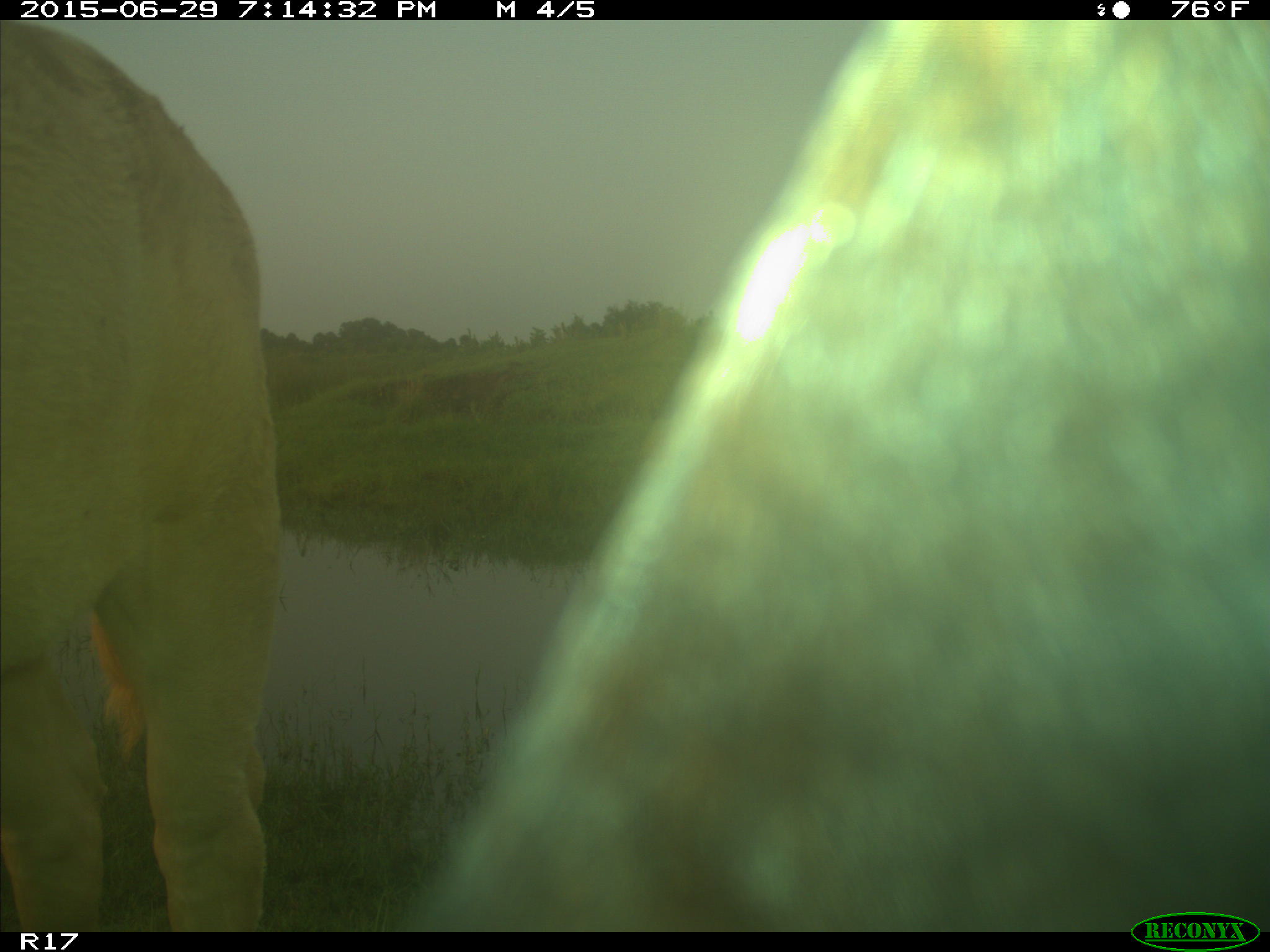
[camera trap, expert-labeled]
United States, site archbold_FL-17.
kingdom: Animalia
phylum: Chordata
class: Mammalia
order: Artiodactyla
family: Bovidae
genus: Bos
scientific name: Bos taurus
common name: domestic cow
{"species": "Bos taurus (domestic cow)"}